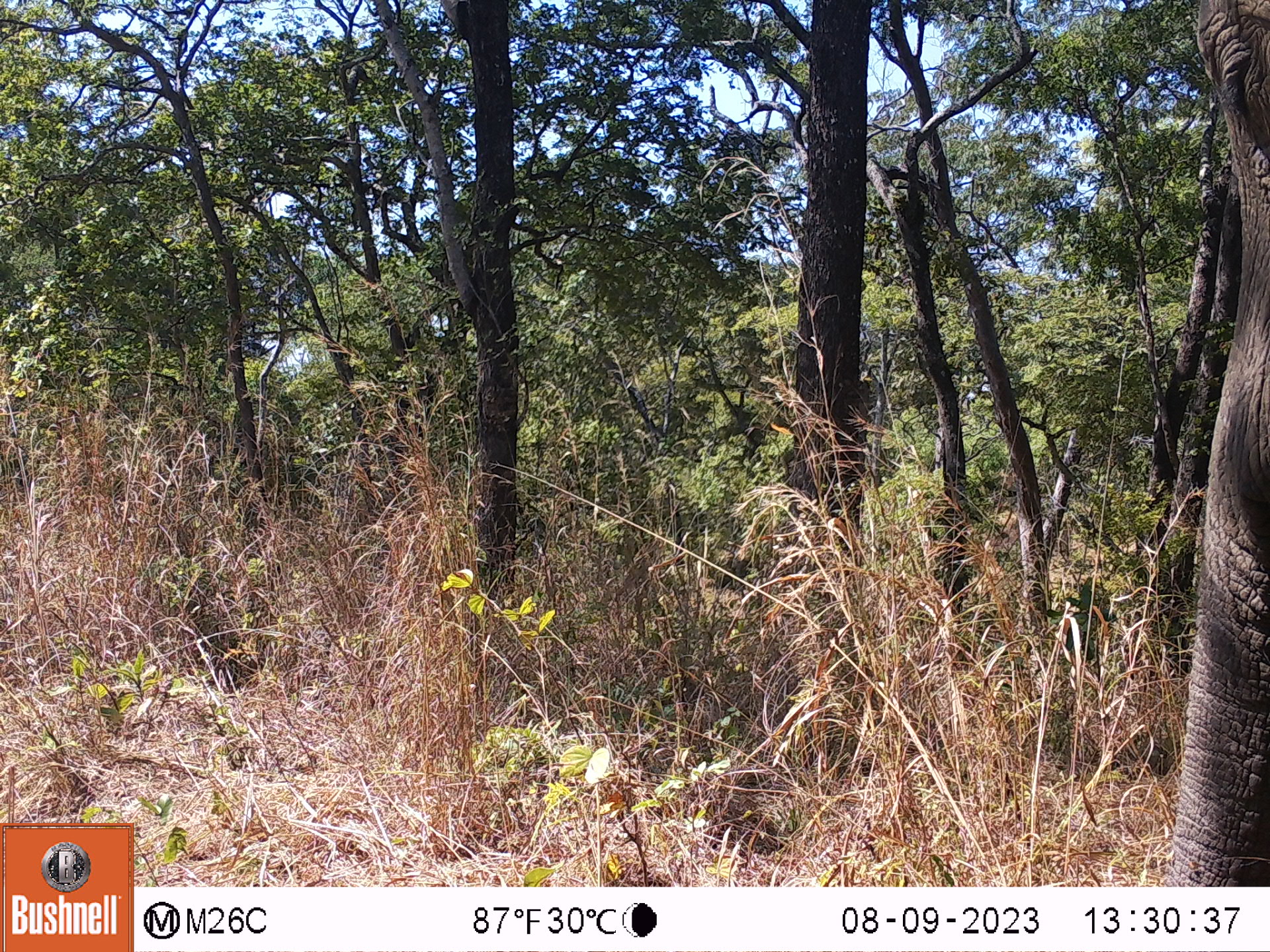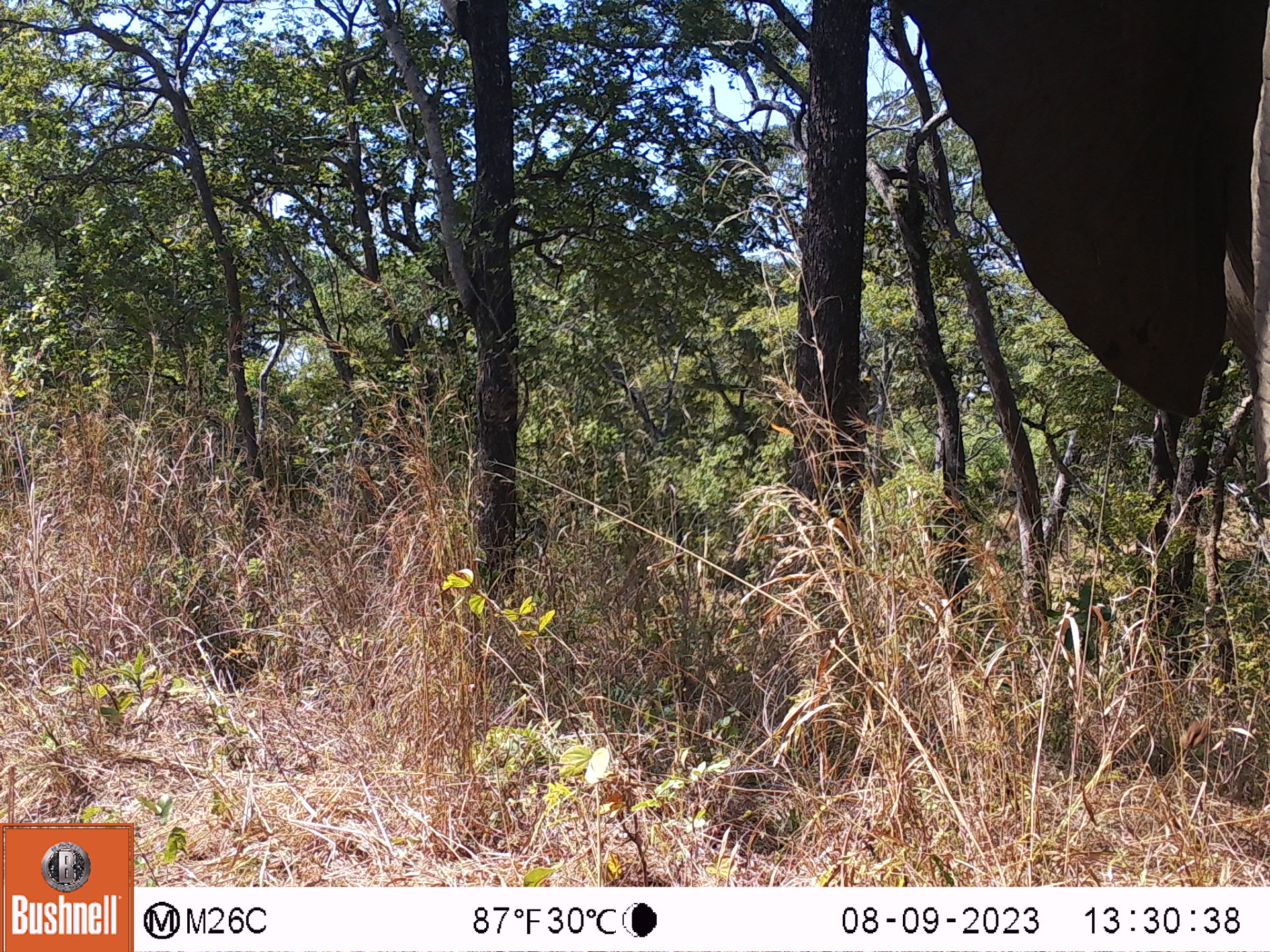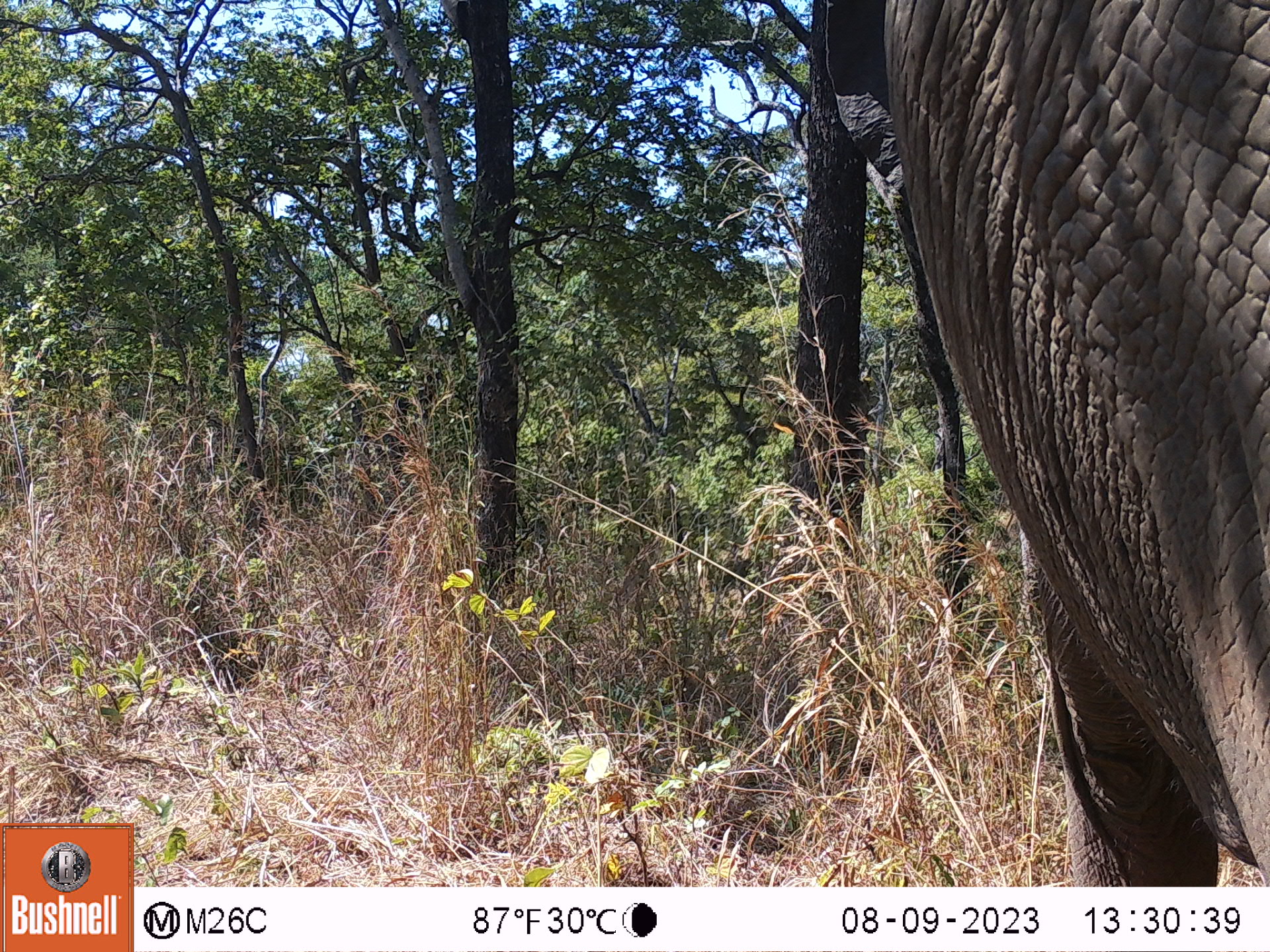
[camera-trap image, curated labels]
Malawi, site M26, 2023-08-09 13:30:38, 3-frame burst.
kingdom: Animalia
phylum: Chordata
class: Mammalia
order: Proboscidea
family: Elephantidae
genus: Loxodonta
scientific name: Loxodonta africana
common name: african savanna elephant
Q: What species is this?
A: African savanna elephant (Loxodonta africana).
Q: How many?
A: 1.